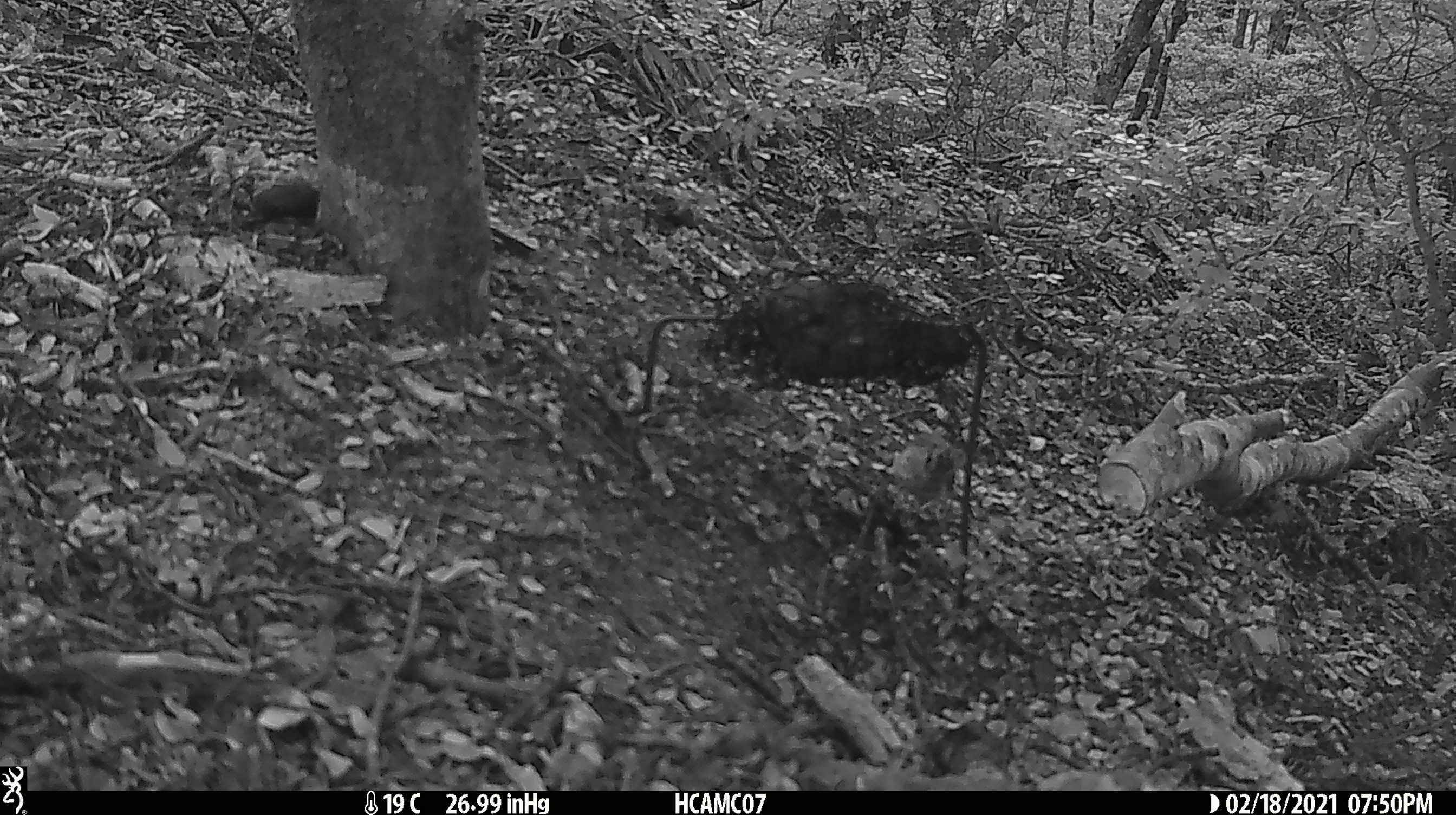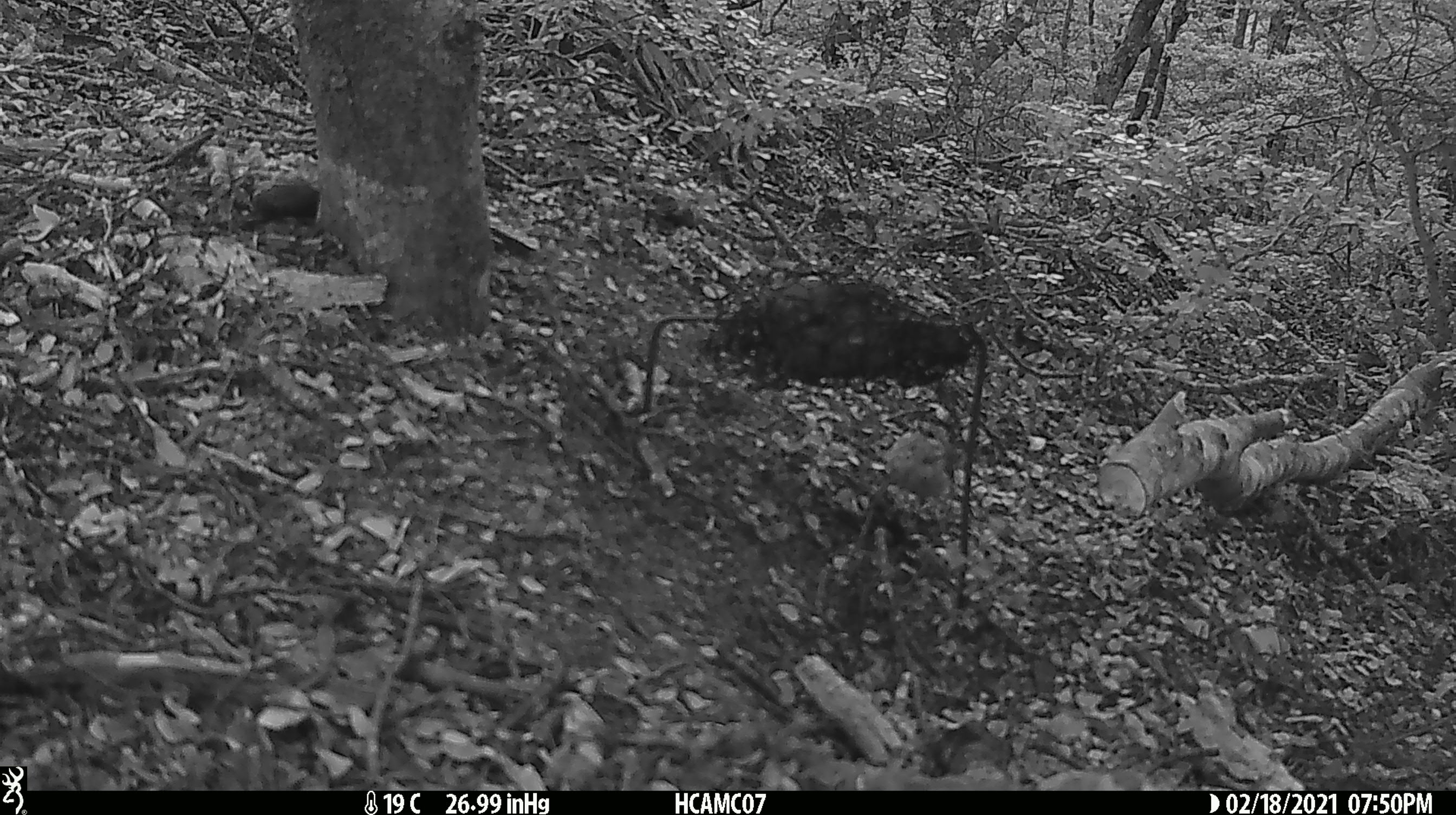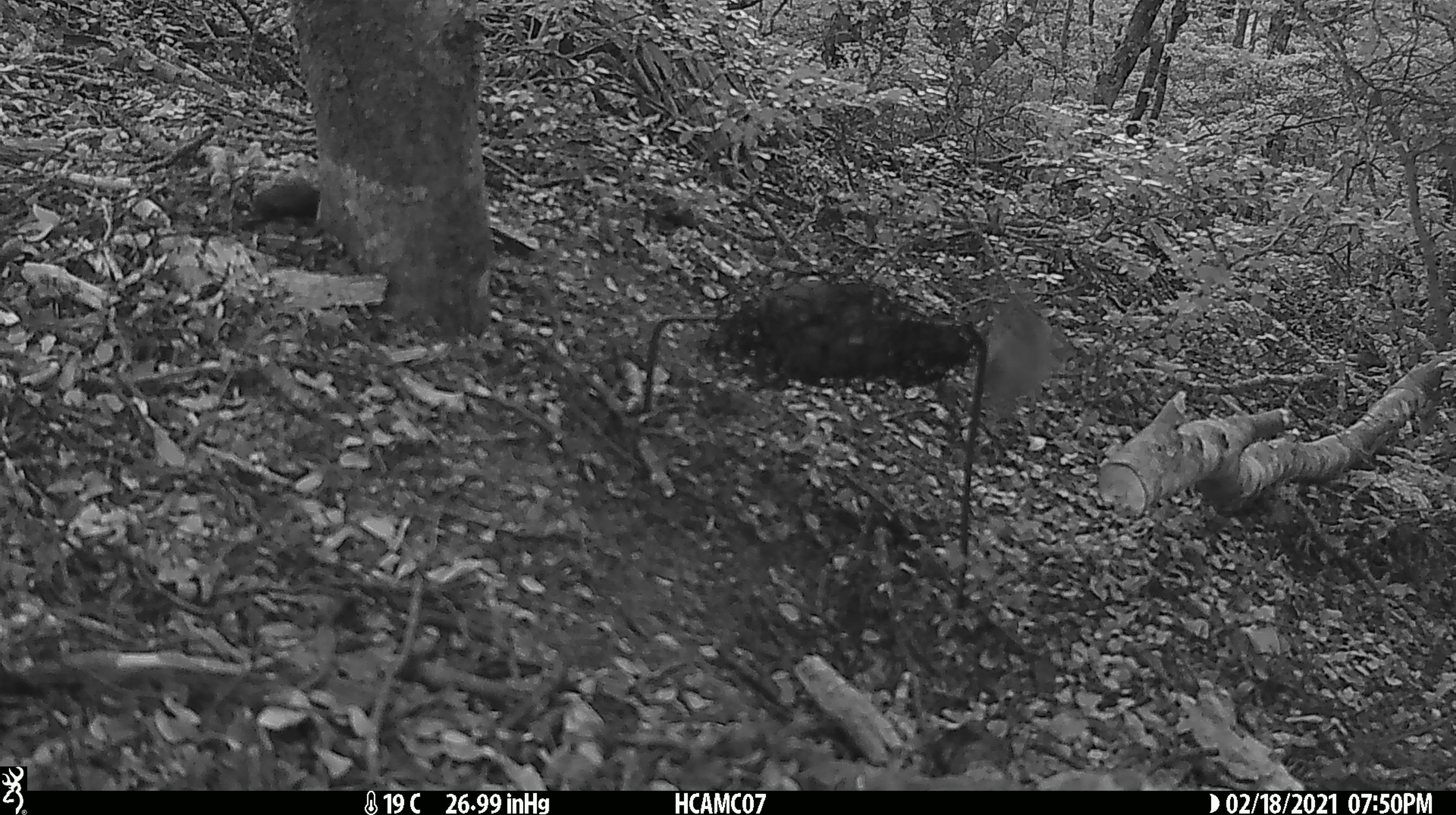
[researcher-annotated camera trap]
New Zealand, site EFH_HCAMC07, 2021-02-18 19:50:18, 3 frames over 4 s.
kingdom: Animalia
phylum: Chordata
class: Aves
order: Passeriformes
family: Acanthisittidae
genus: Acanthisitta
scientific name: Acanthisitta chloris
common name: rifleman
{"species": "rifleman (Acanthisitta chloris)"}